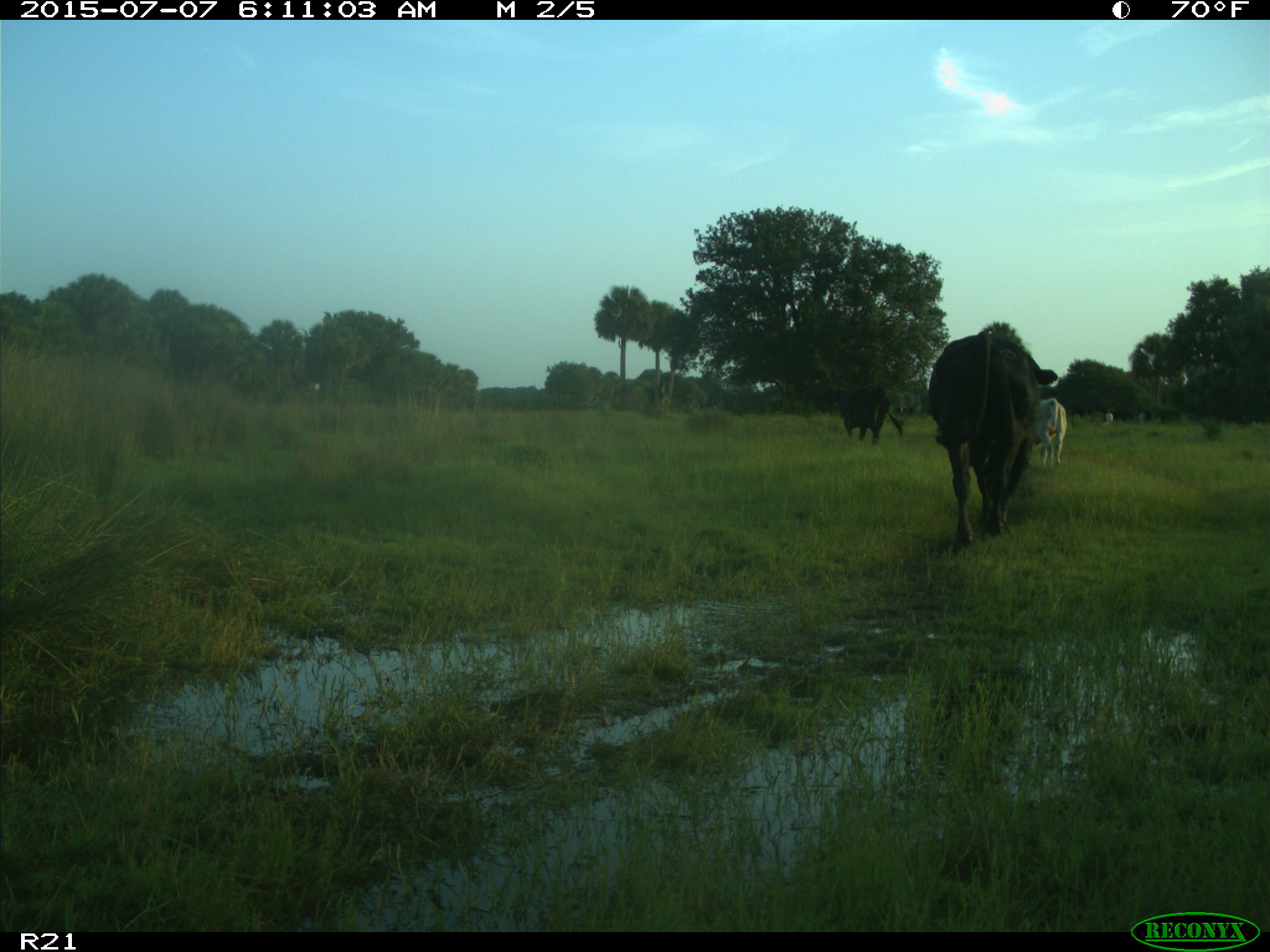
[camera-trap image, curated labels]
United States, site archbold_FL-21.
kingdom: Animalia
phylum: Chordata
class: Mammalia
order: Artiodactyla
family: Bovidae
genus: Bos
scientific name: Bos taurus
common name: domestic cow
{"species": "Bos taurus (domestic cow)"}